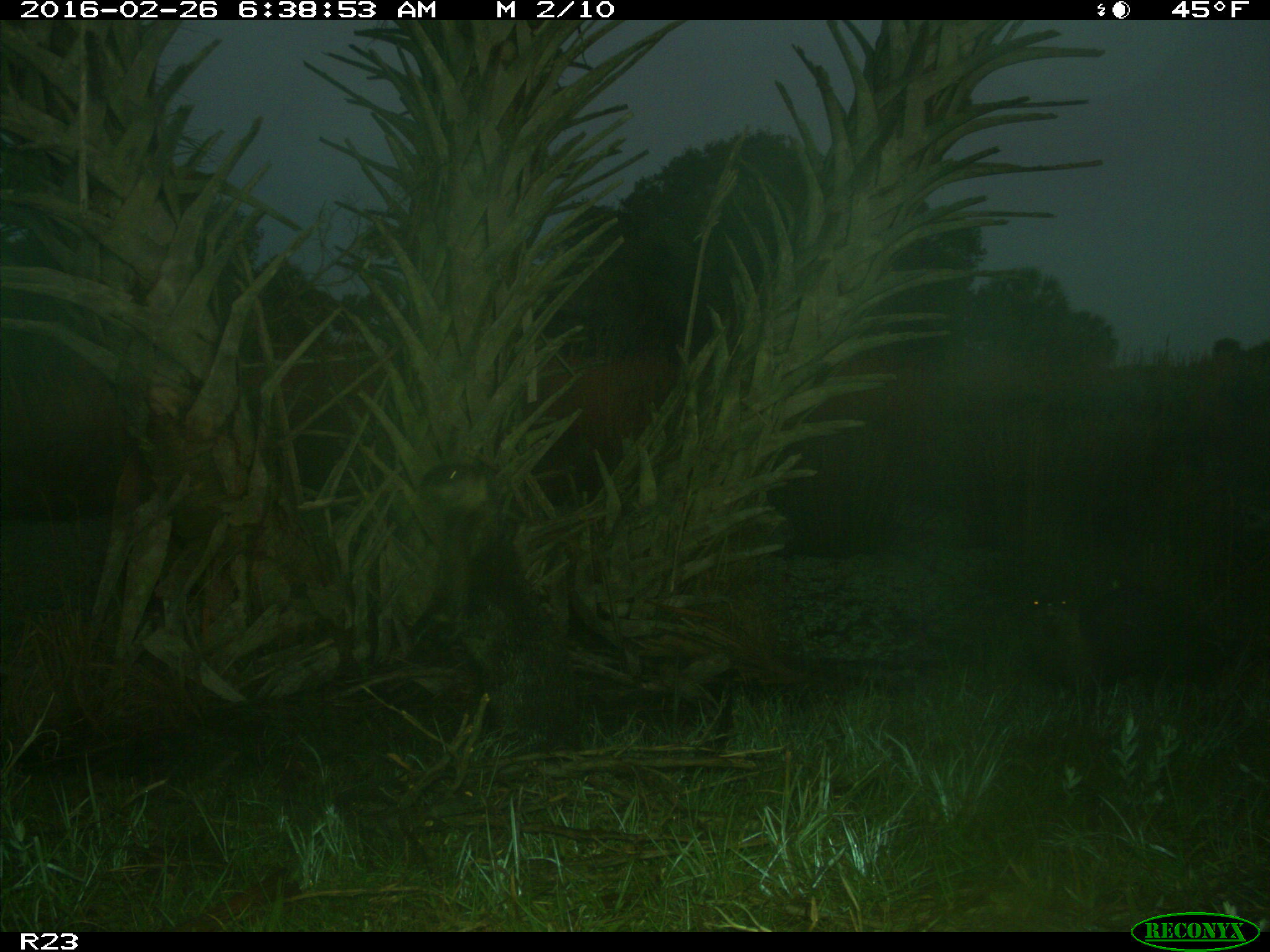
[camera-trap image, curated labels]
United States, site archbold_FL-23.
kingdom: Animalia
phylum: Chordata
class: Mammalia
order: Carnivora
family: Mustelidae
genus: Lontra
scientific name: Lontra canadensis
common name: north american river otter